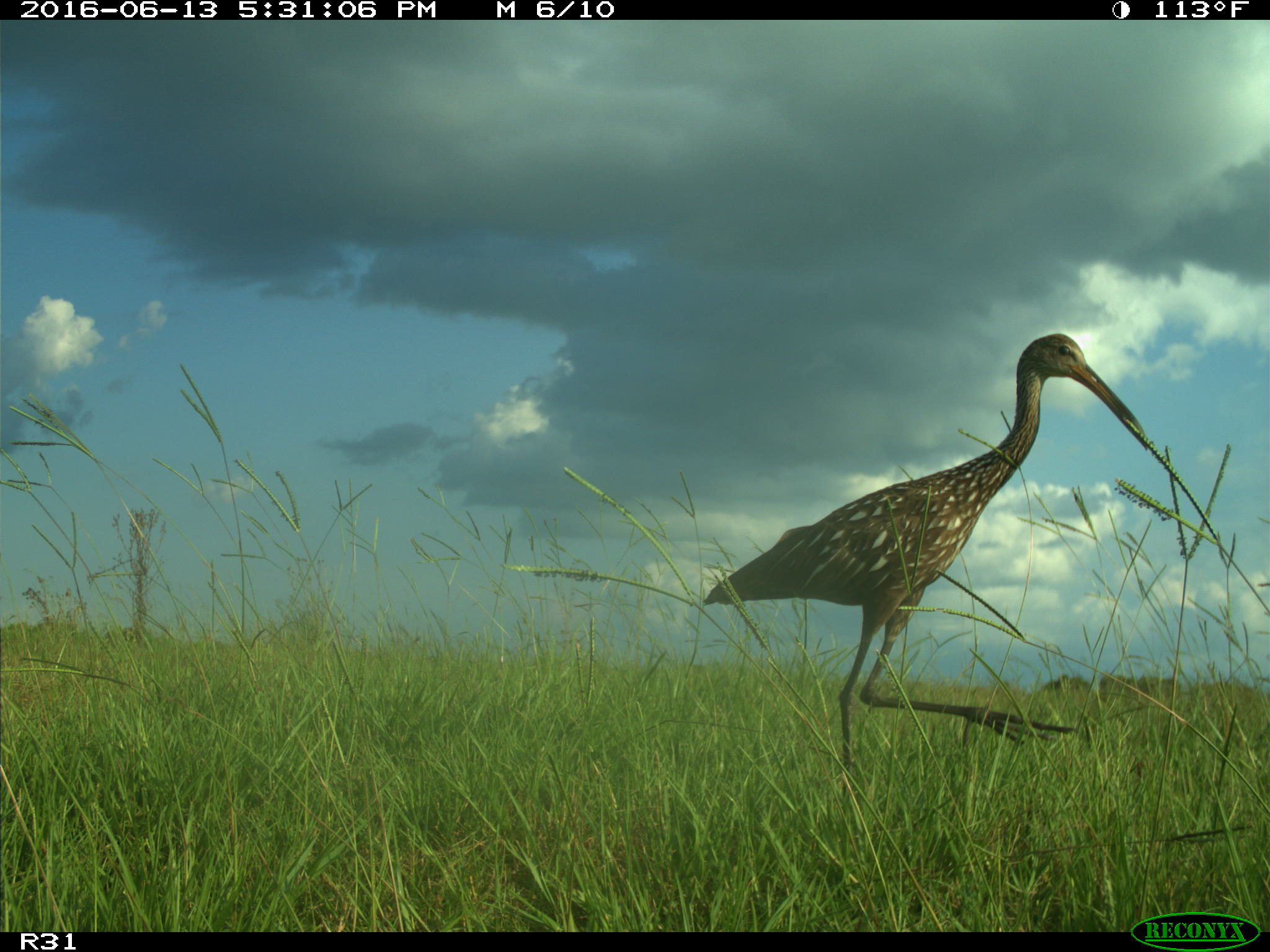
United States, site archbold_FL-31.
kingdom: Animalia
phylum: Chordata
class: Aves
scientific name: Aves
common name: birds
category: unidentified bird